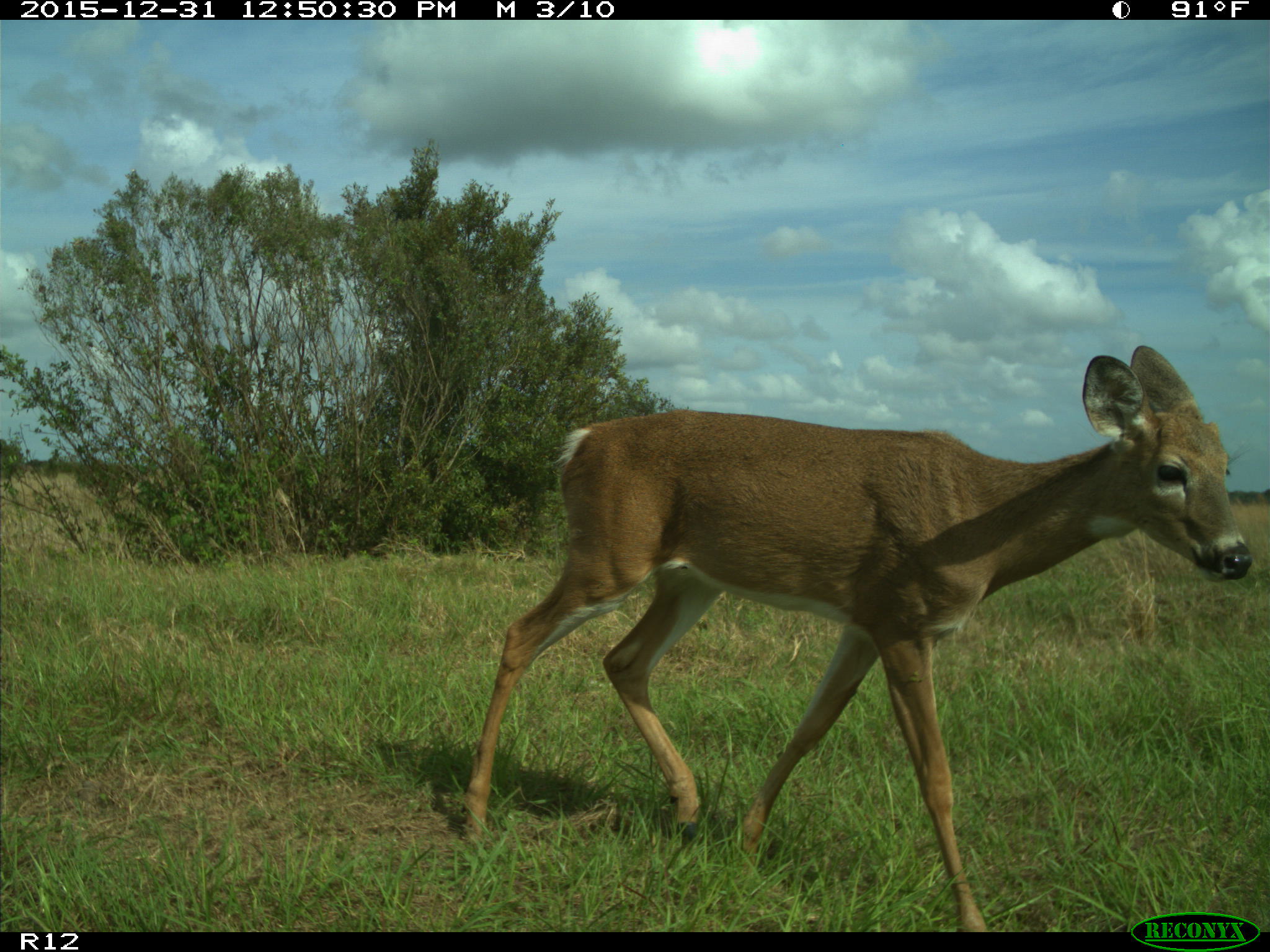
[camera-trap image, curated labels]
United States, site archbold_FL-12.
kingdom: Animalia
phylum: Chordata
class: Mammalia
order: Artiodactyla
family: Cervidae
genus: Odocoileus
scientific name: Odocoileus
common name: deer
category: unidentified deer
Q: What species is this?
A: Unidentified deer (deer) (Odocoileus).